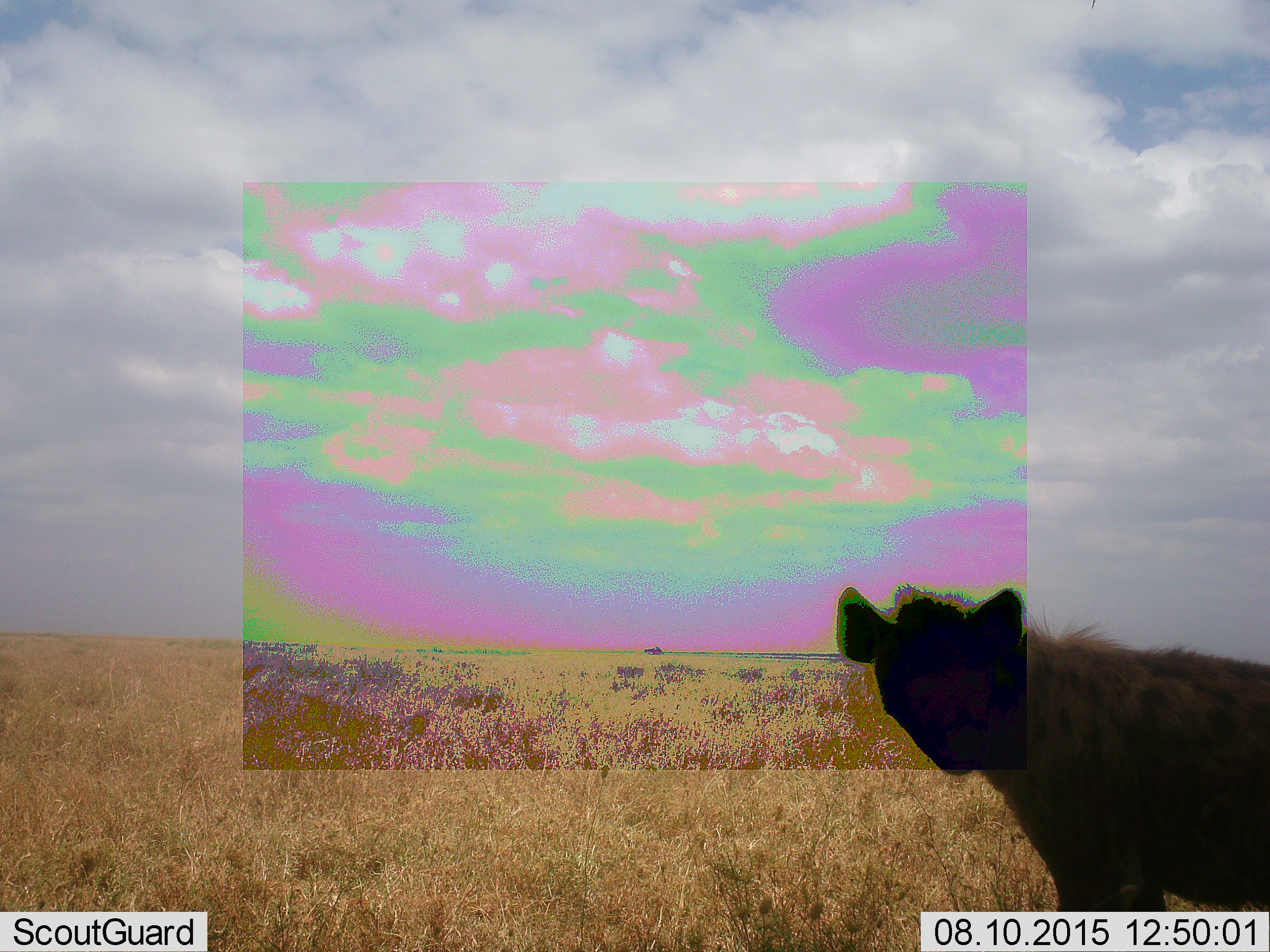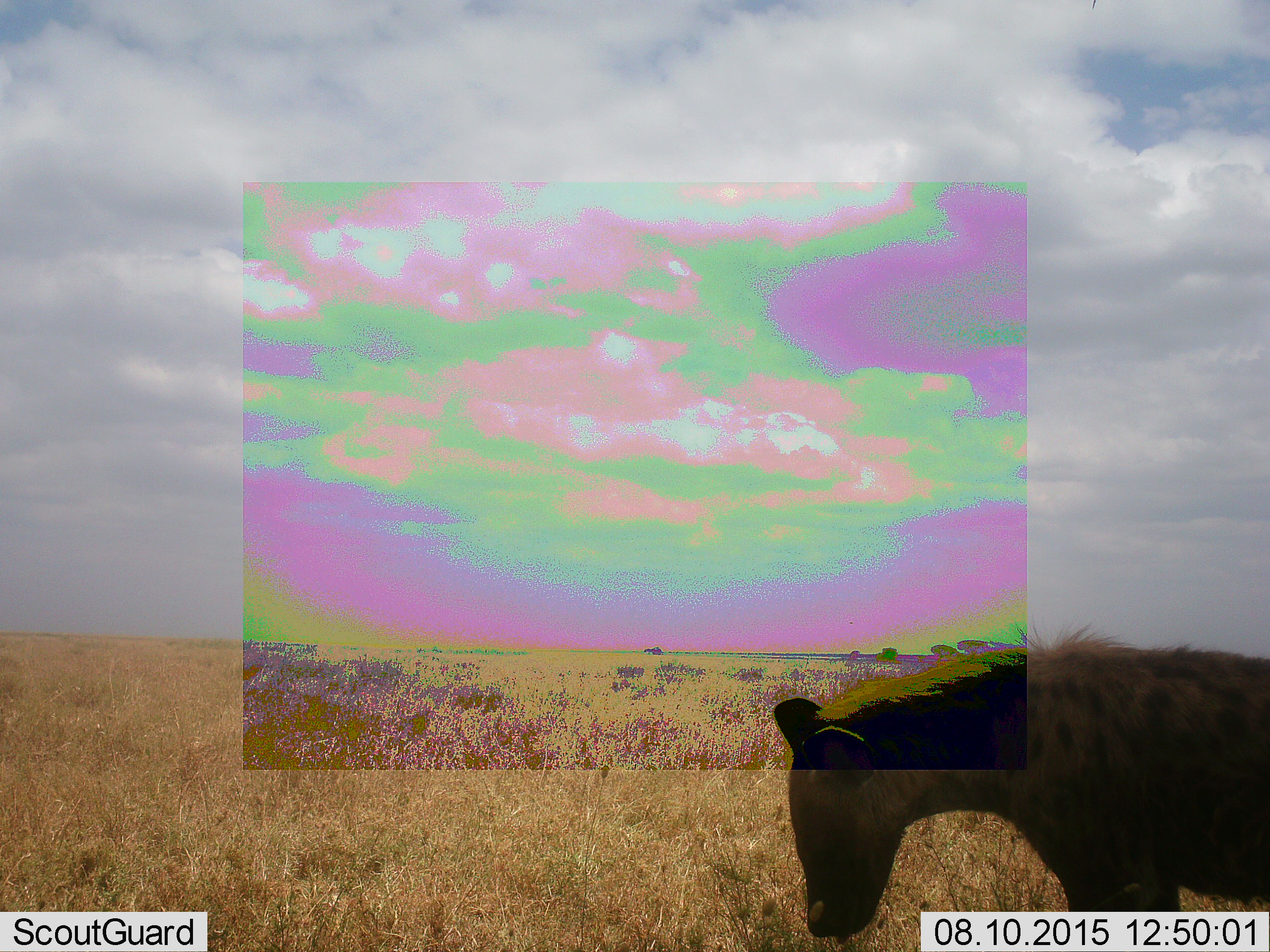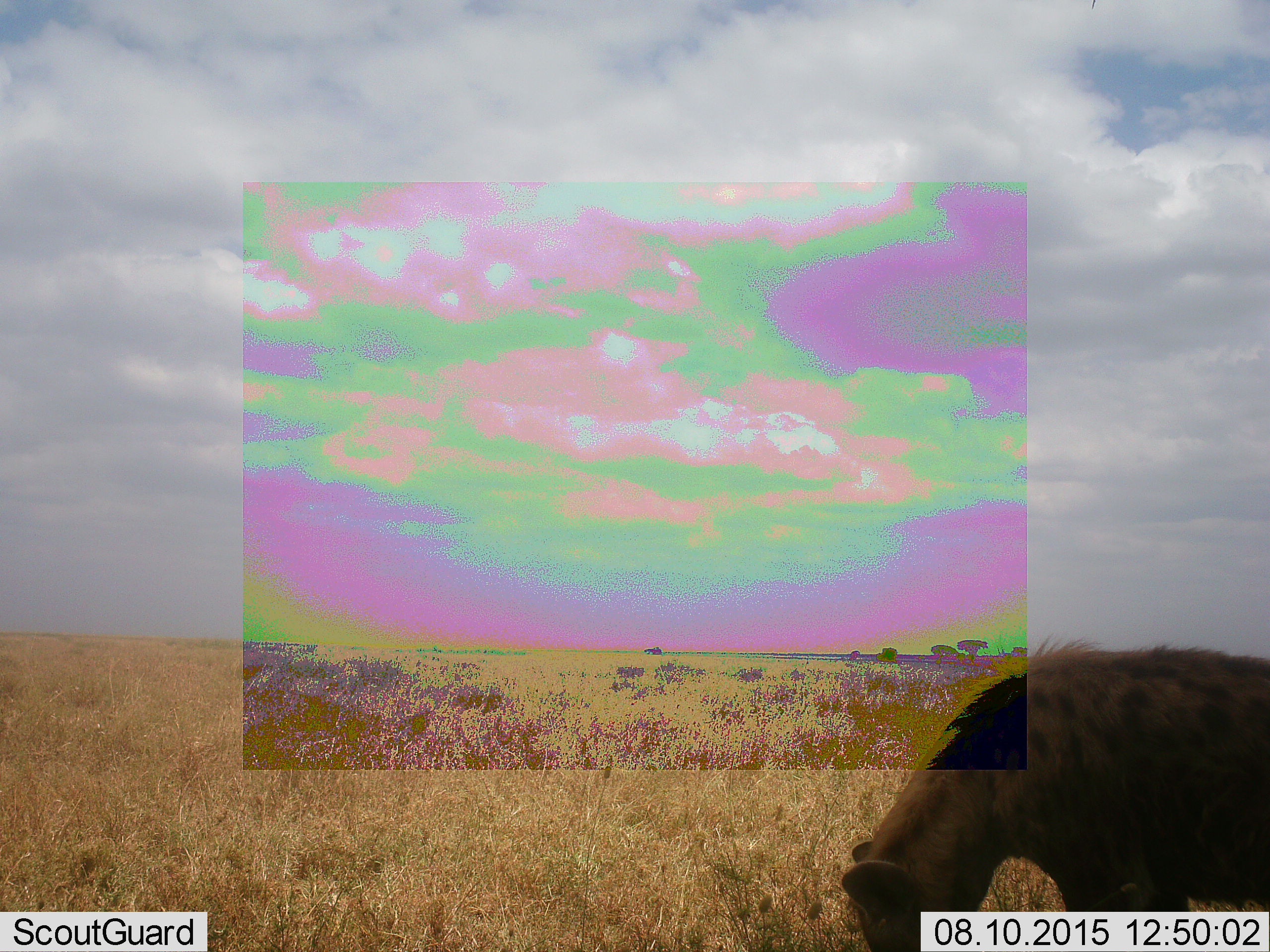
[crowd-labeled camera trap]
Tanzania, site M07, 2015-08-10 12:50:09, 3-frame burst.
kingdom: Animalia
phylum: Chordata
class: Mammalia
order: Carnivora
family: Hyaenidae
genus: Crocuta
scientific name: Crocuta crocuta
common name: spotted hyena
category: hyenaspotted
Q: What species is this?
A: Hyenaspotted (spotted hyena) (Crocuta crocuta).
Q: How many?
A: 1.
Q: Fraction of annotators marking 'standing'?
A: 100%.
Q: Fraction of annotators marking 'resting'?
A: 0%.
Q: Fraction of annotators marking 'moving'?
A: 0%.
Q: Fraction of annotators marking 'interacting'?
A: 0%.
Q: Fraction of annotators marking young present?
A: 0%.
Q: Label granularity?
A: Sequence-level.